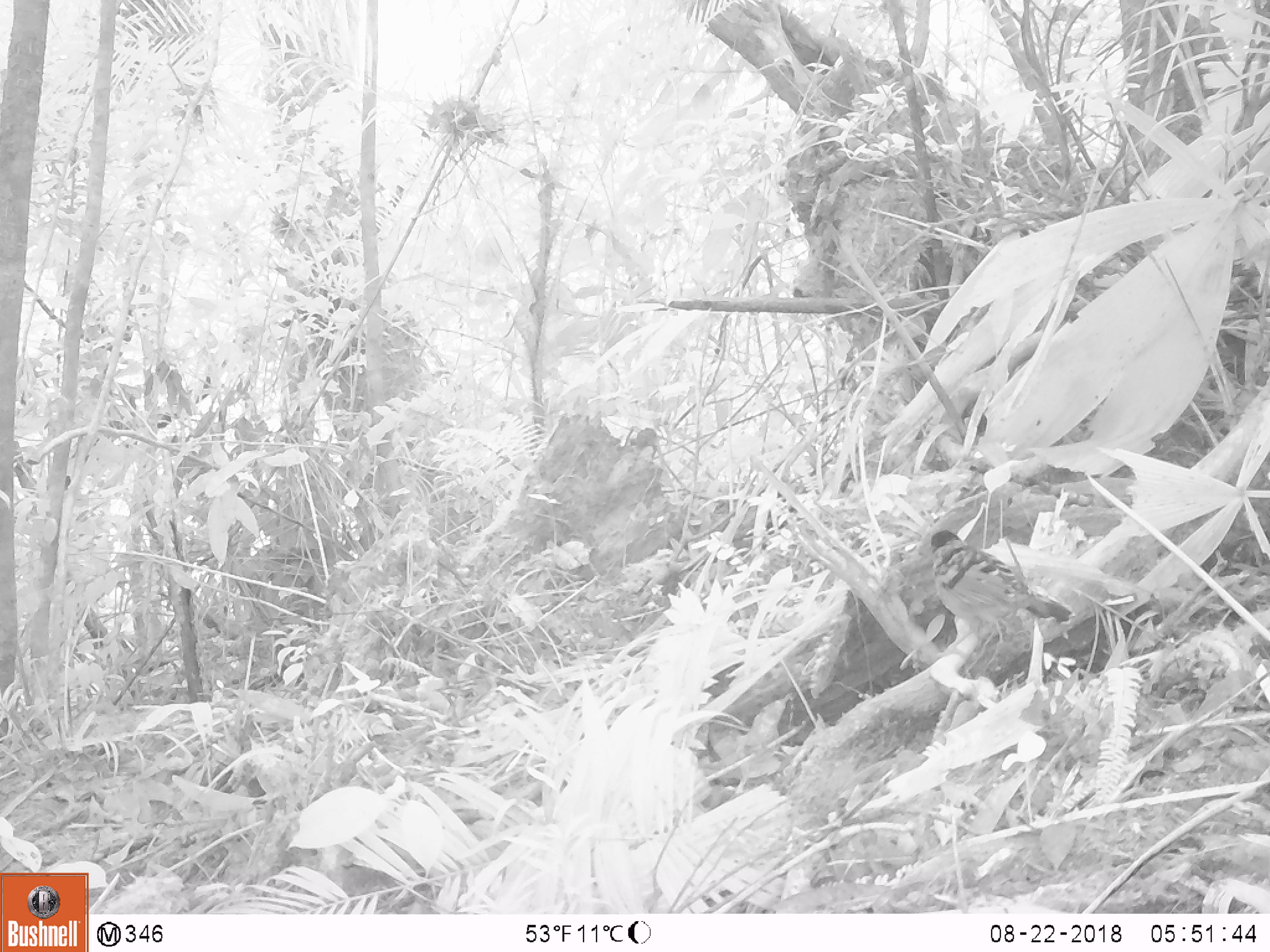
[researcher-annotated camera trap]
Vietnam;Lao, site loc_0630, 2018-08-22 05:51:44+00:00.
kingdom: Animalia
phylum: Chordata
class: Aves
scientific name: Aves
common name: bird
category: unidentified bird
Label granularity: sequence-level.